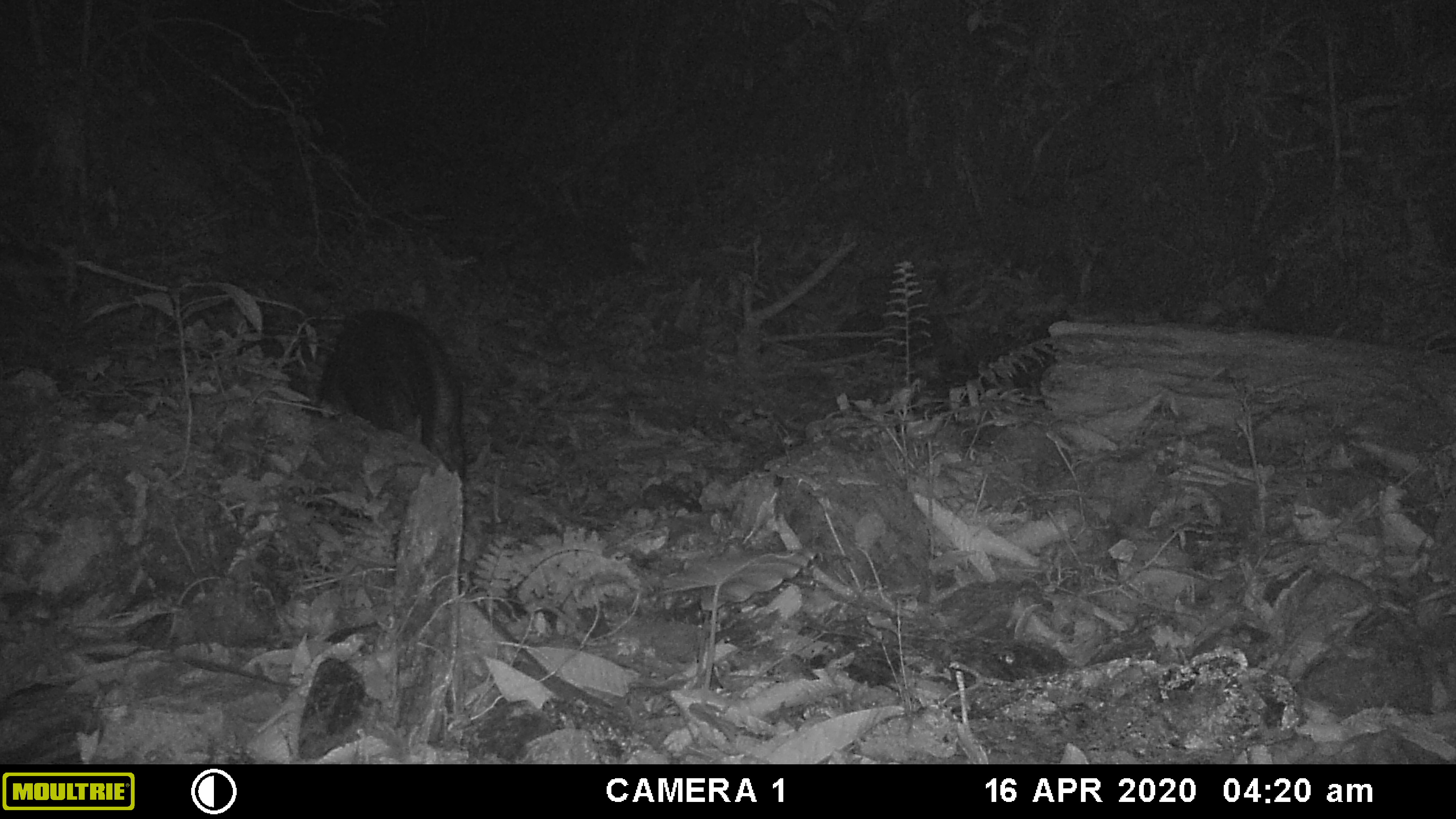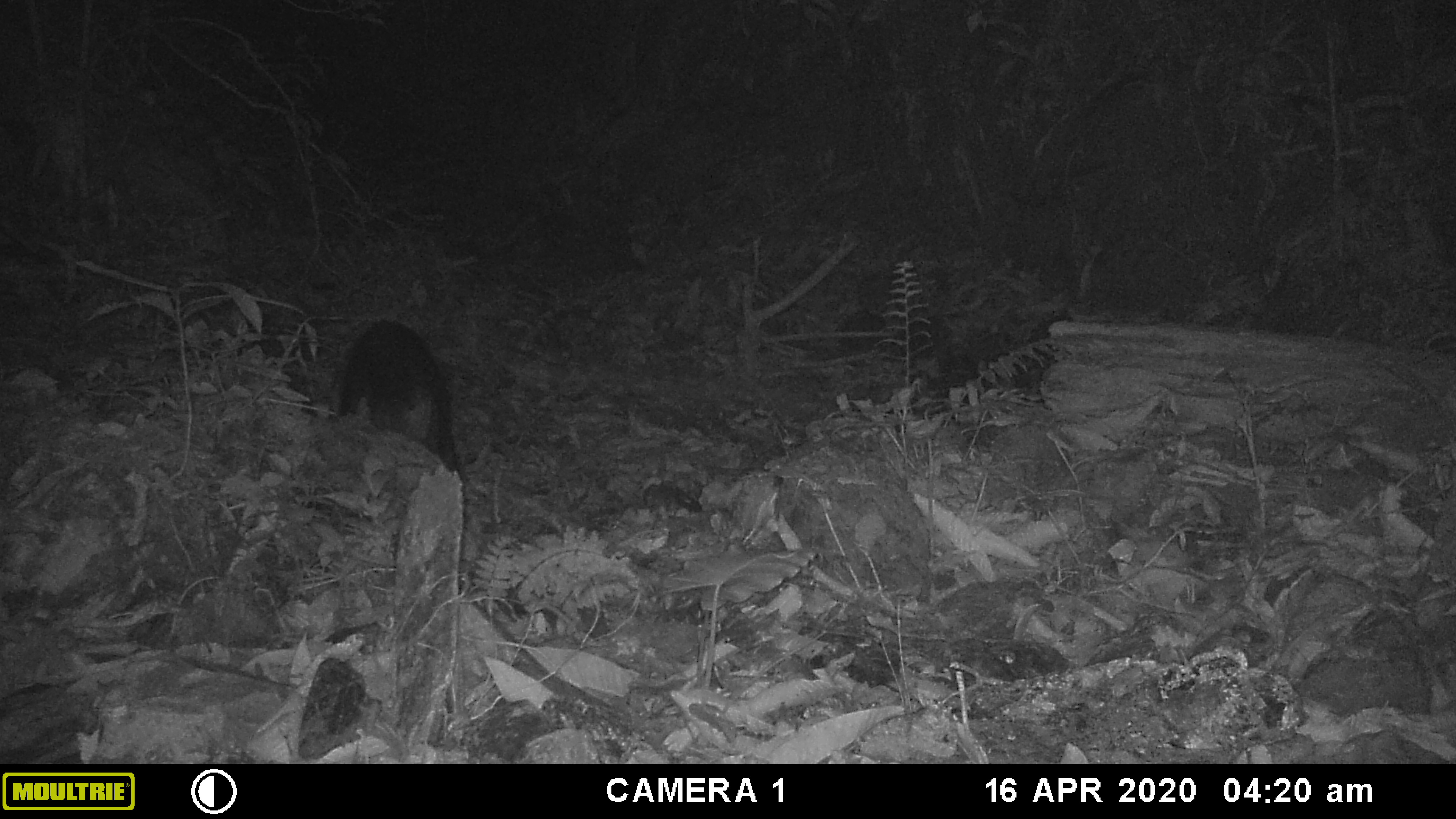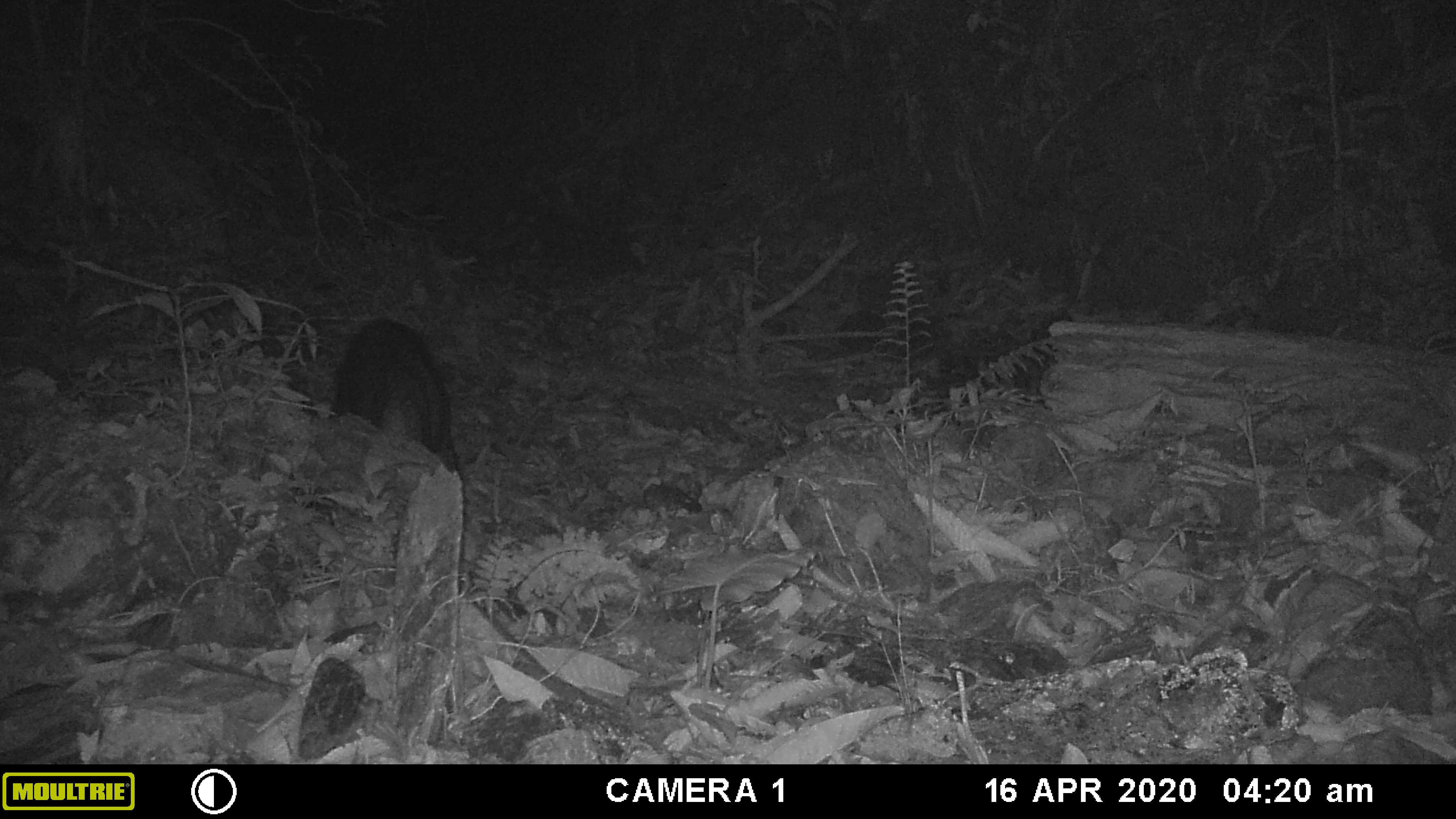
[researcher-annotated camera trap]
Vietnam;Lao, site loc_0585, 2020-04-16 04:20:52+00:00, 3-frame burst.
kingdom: Animalia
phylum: Chordata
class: Mammalia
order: Artiodactyla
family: Suidae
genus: Sus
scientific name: Sus scrofa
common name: eurasian wild pig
Eurasian wild pig (Sus scrofa). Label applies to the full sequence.